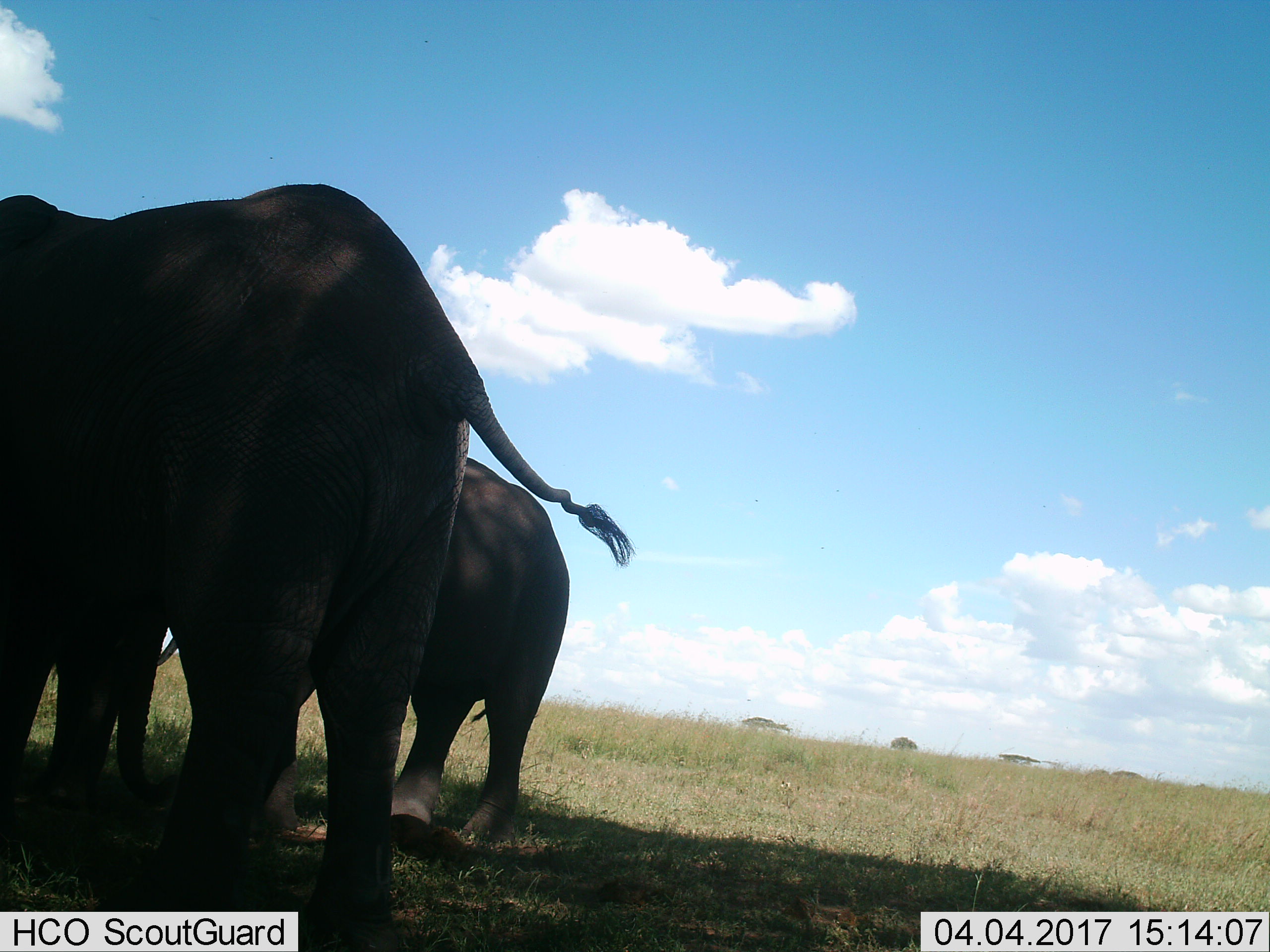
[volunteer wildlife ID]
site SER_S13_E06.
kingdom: Animalia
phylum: Chordata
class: Mammalia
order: Proboscidea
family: Elephantidae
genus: Loxodonta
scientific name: Loxodonta africana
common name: african bush elephant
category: elephant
Elephant (african bush elephant) (Loxodonta africana), count 2. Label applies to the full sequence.